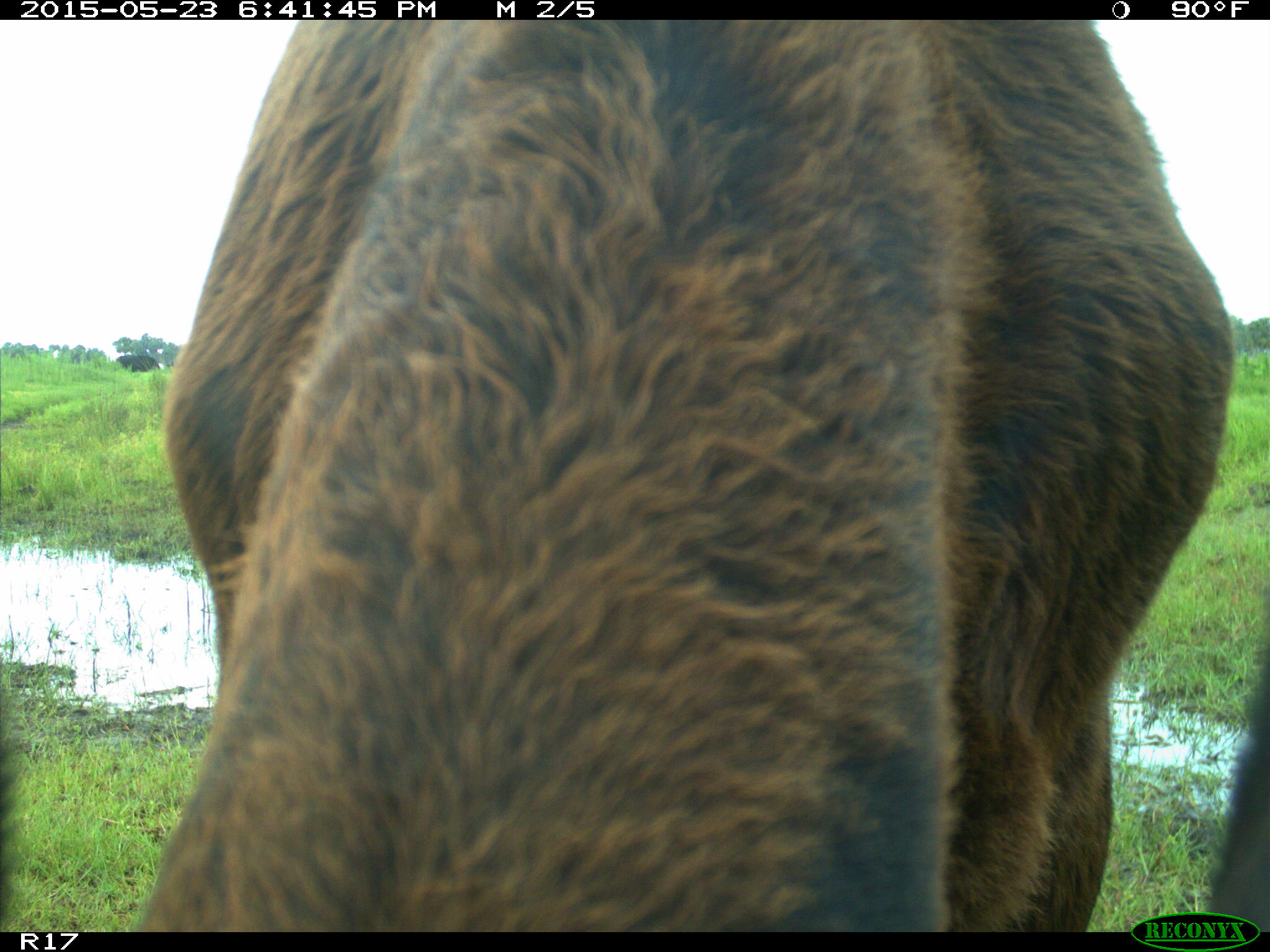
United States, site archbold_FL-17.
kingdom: Animalia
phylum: Chordata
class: Mammalia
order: Artiodactyla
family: Bovidae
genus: Bos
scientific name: Bos taurus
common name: domestic cow